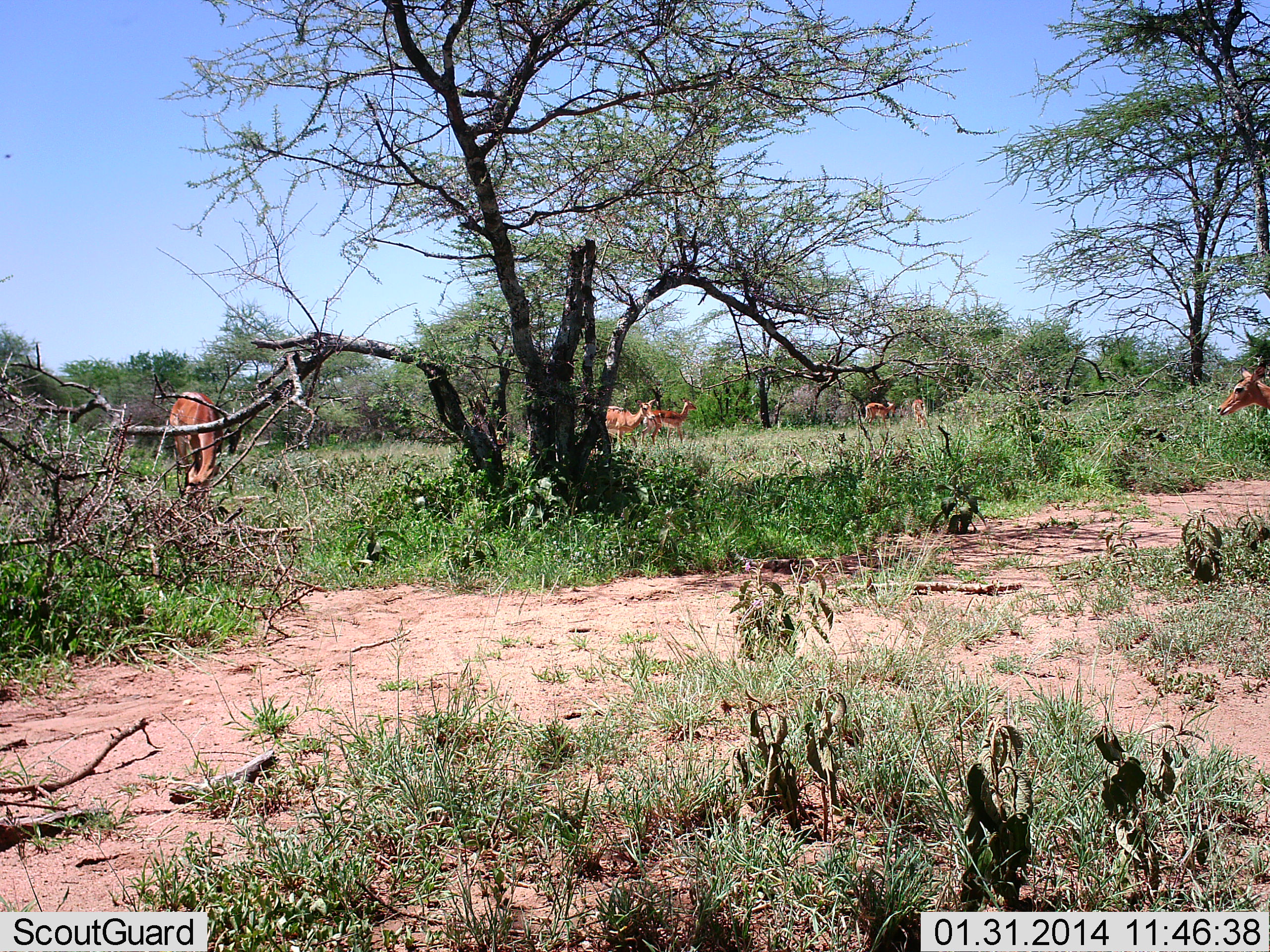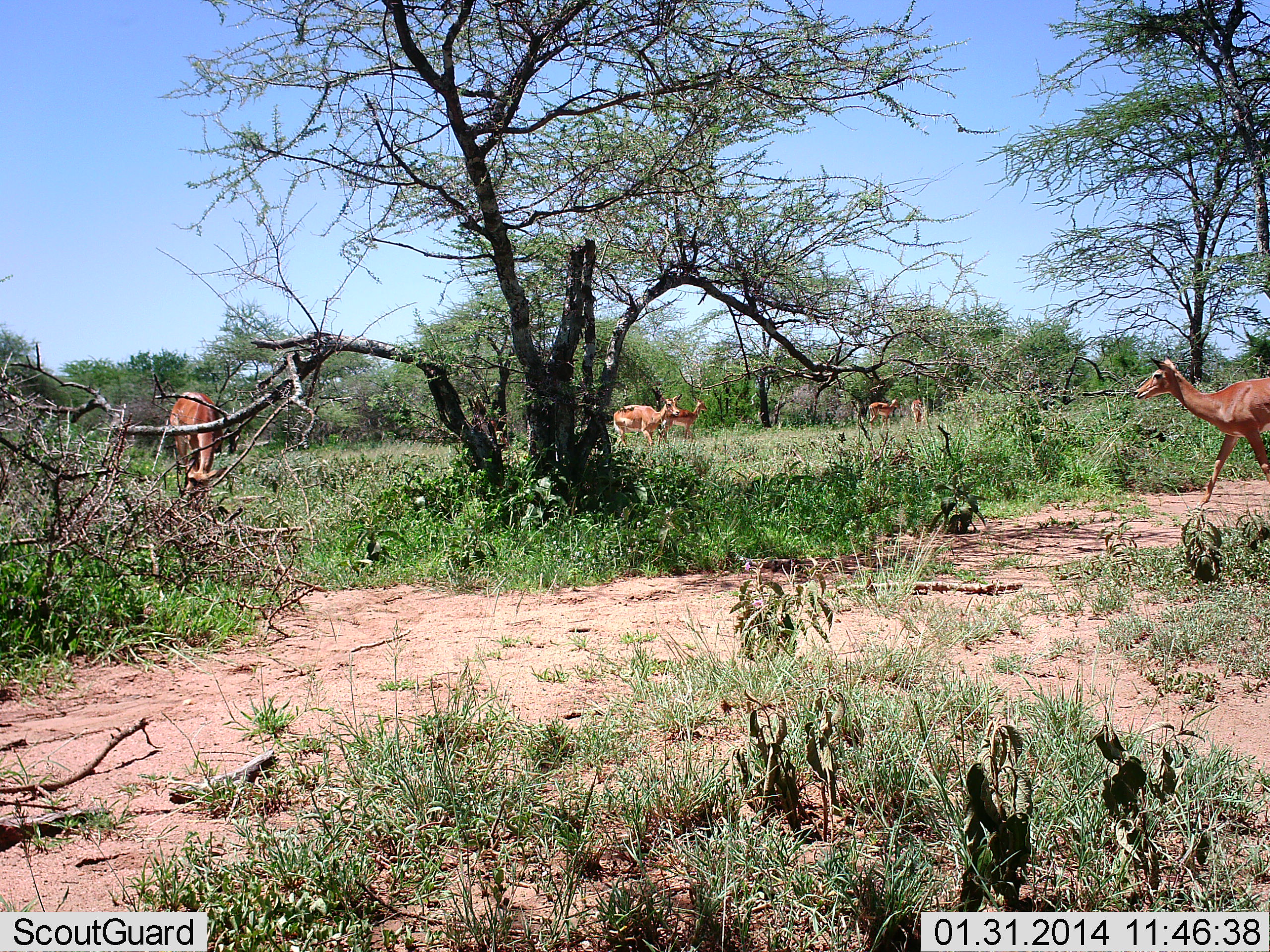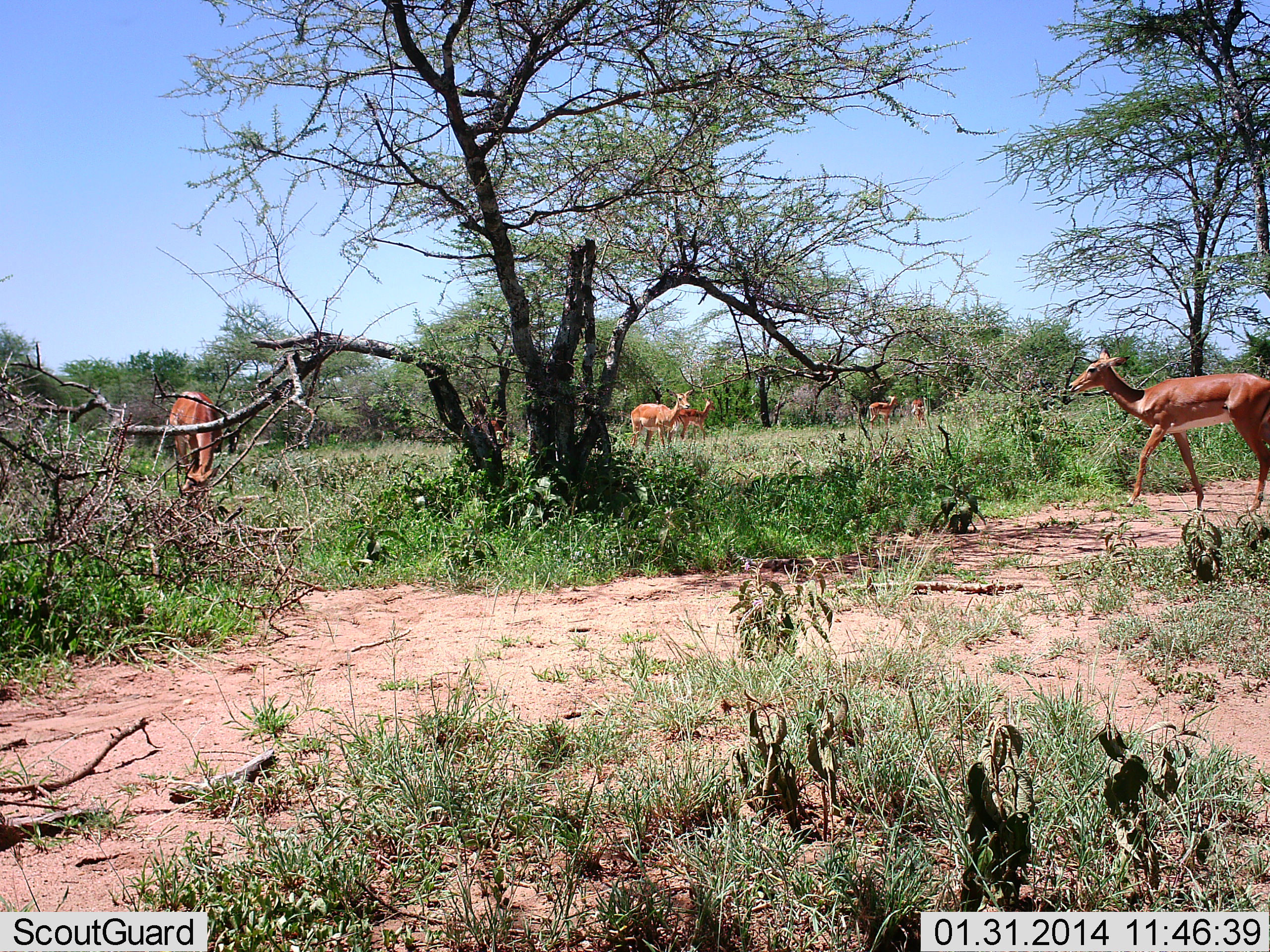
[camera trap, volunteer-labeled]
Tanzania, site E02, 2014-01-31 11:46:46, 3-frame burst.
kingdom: Animalia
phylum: Chordata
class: Mammalia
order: Artiodactyla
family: Bovidae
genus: Aepyceros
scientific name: Aepyceros melampus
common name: impala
Impala (Aepyceros melampus), count 6. Behavior (volunteer vote fractions): standing 60%, resting 10%, moving 90%, interacting 0%. Young present (vote fraction): 0%. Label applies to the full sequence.